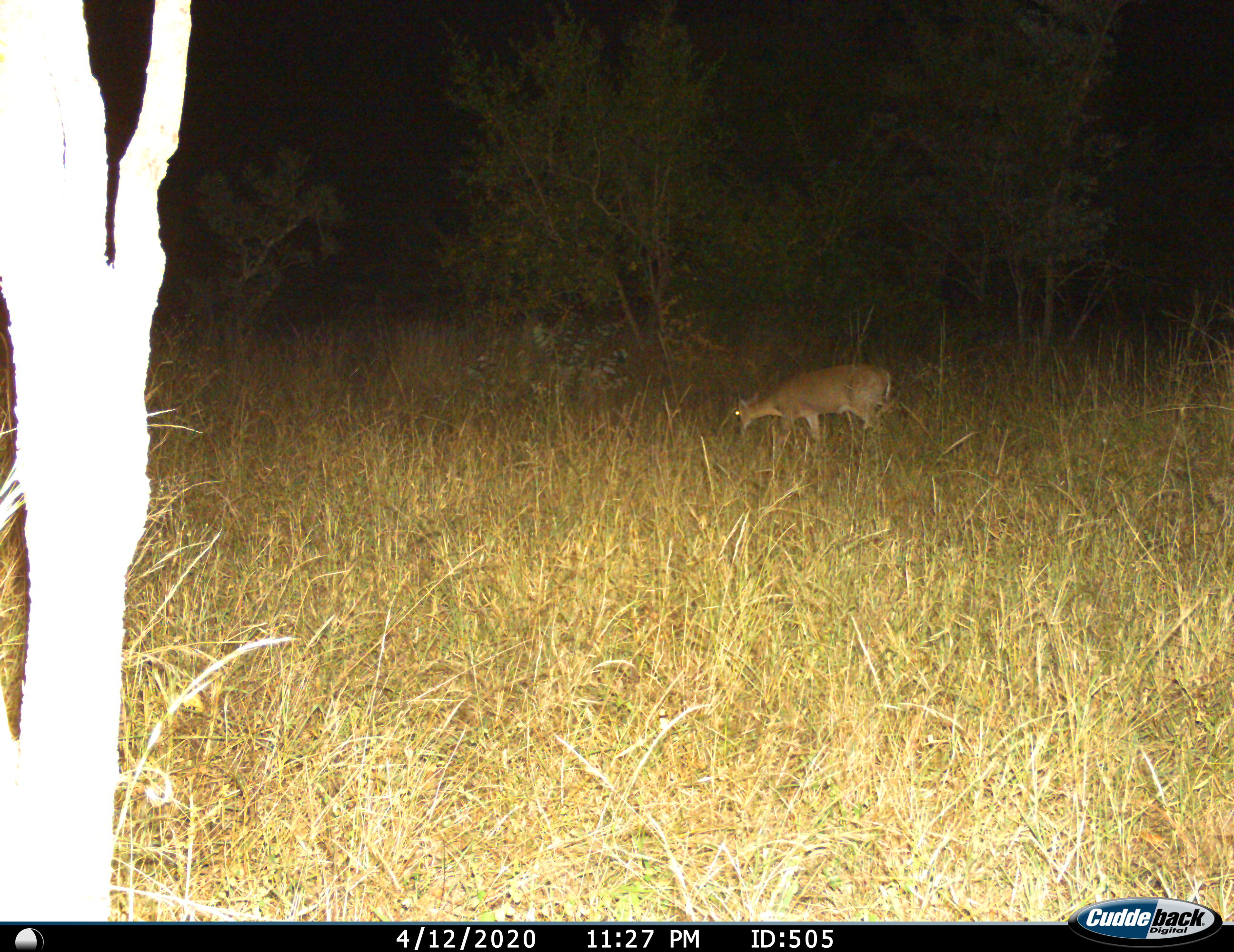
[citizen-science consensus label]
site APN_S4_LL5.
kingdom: Animalia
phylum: Chordata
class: Mammalia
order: Artiodactyla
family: Bovidae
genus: Aepyceros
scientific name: Aepyceros melampus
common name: impala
Impala (Aepyceros melampus), count 1. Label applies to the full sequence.